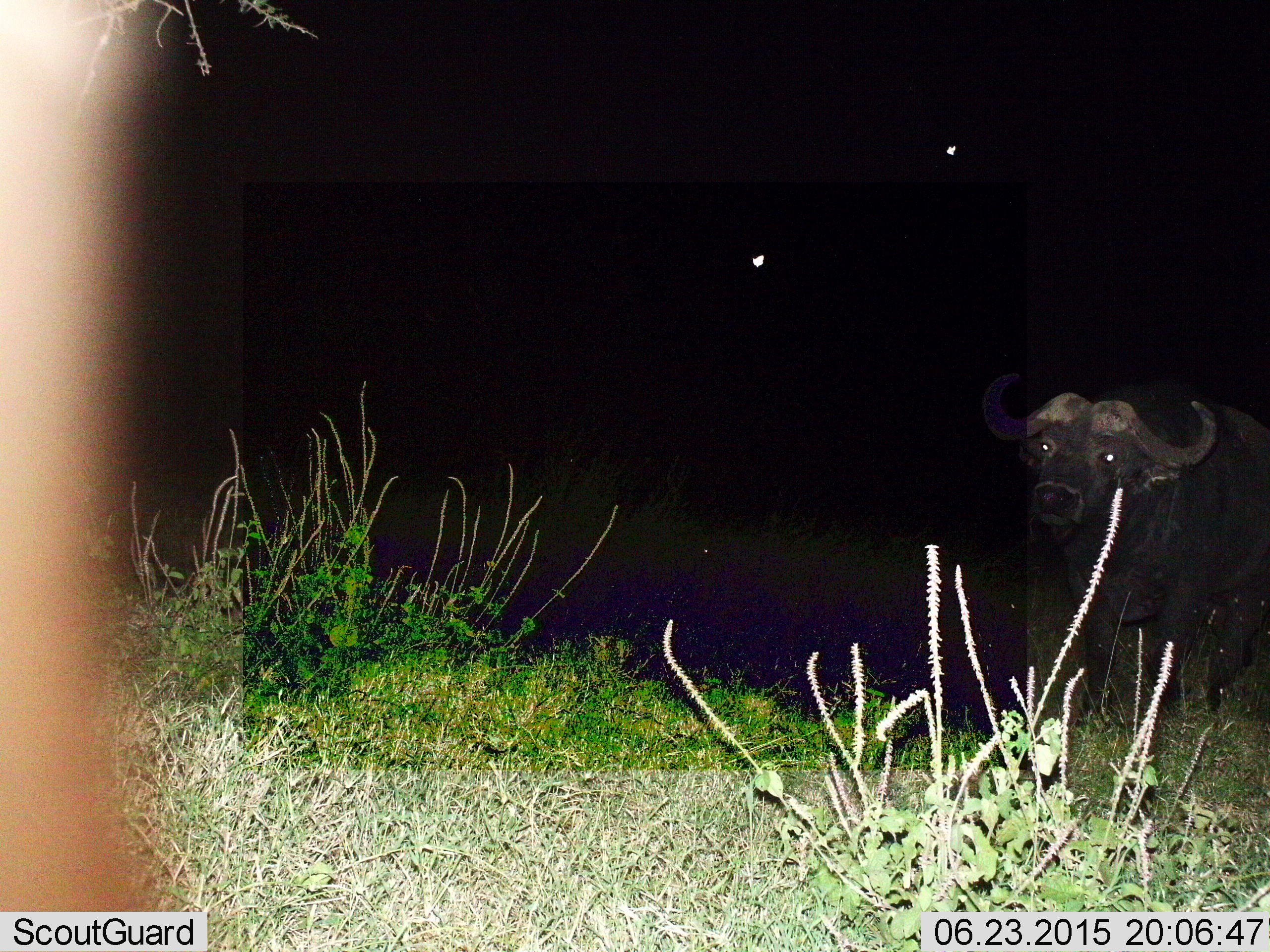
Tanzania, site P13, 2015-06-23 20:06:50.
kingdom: Animalia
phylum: Chordata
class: Mammalia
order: Artiodactyla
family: Bovidae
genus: Syncerus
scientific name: Syncerus caffer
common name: cape buffalo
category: buffalo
Buffalo (cape buffalo) (Syncerus caffer), count 1. Behavior (volunteer vote fractions): standing 80%, resting 0%, moving 20%, interacting 0%. Young present (vote fraction): 0%. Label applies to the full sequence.